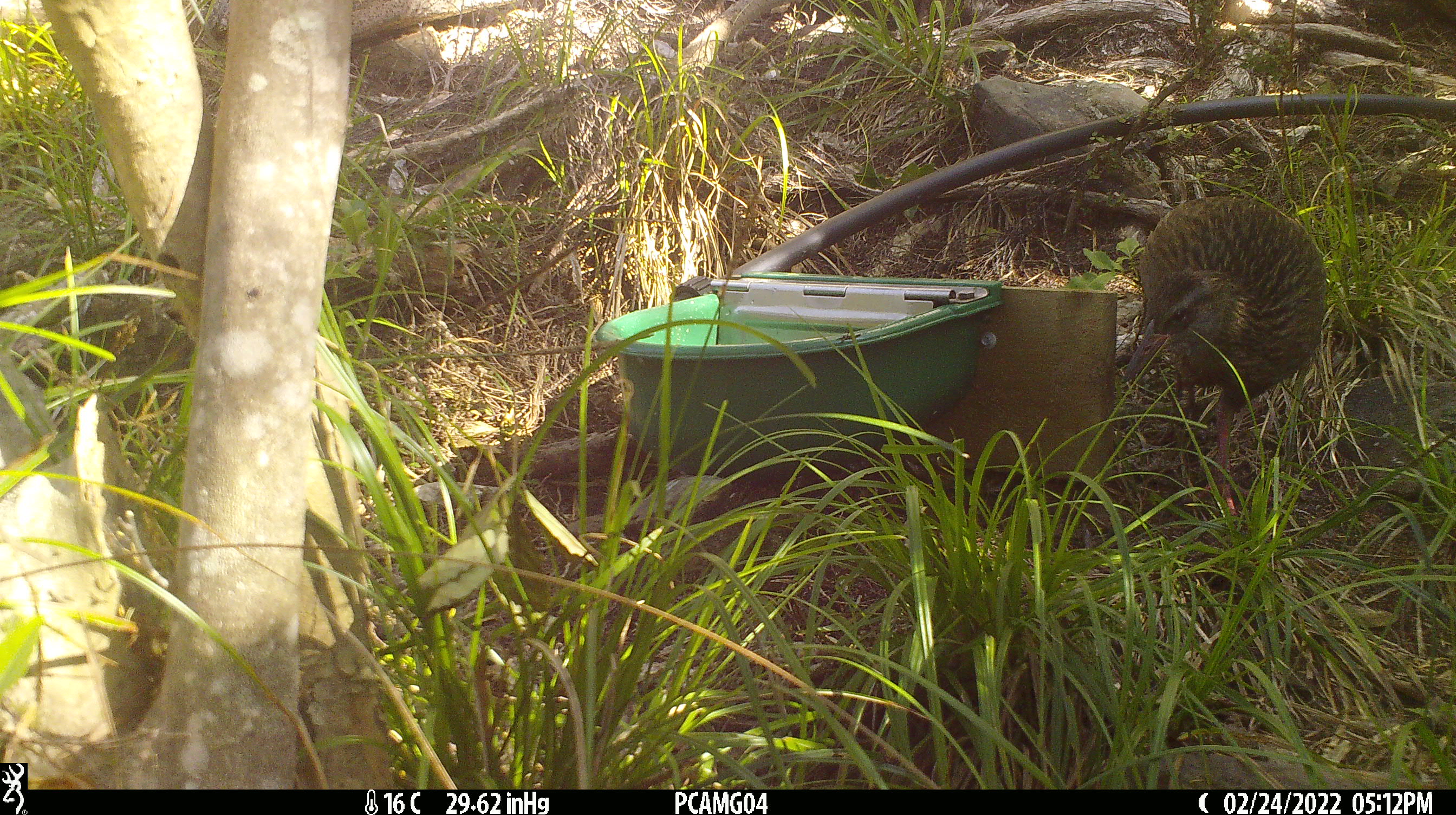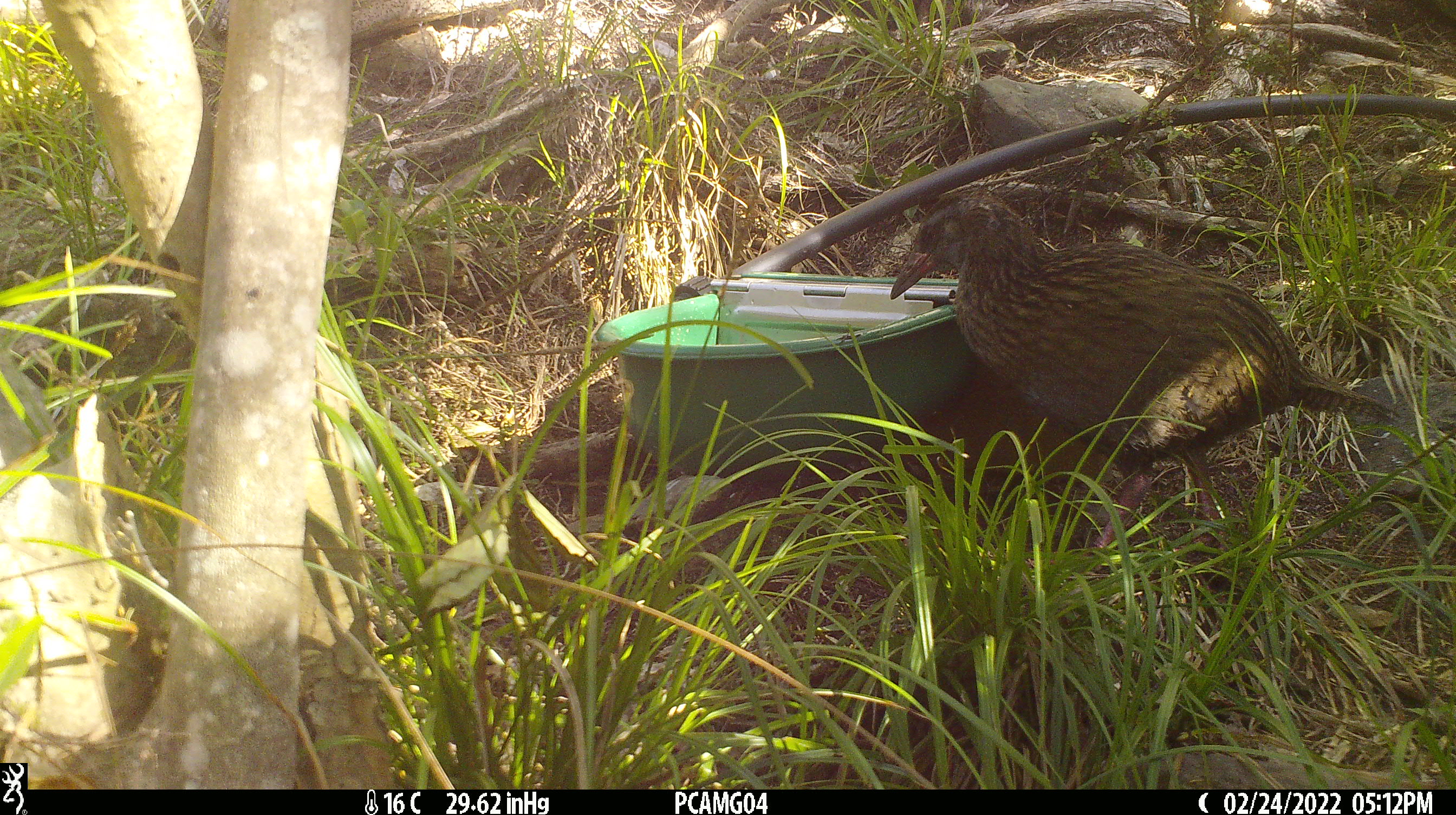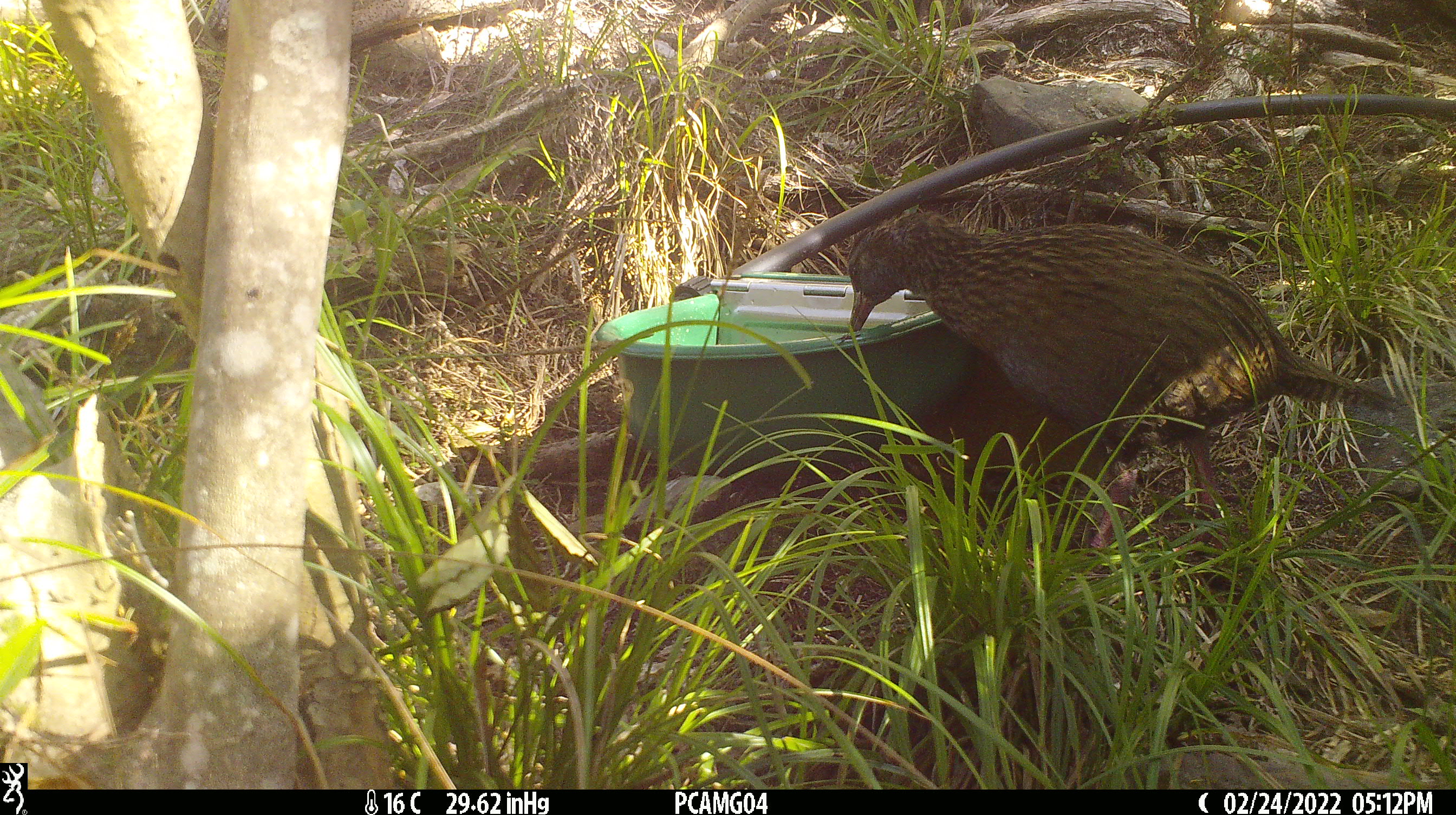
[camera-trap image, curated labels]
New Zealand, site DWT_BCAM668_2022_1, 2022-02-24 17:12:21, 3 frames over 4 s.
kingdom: Animalia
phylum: Chordata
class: Aves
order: Gruiformes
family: Rallidae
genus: Gallirallus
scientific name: Gallirallus australis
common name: weka